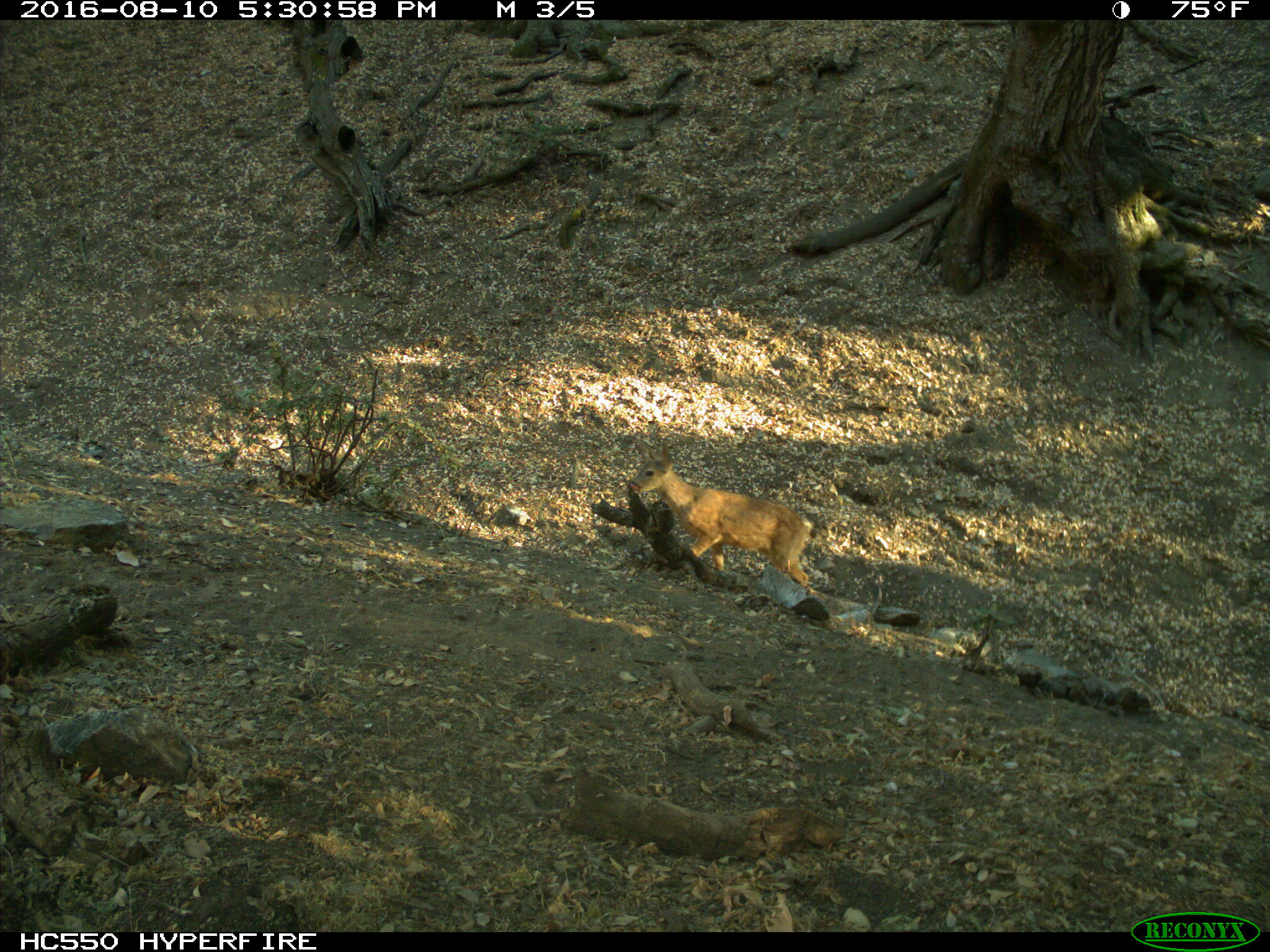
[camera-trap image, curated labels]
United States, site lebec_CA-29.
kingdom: Animalia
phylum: Chordata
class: Mammalia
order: Artiodactyla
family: Cervidae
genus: Odocoileus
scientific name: Odocoileus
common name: deer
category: unidentified deer